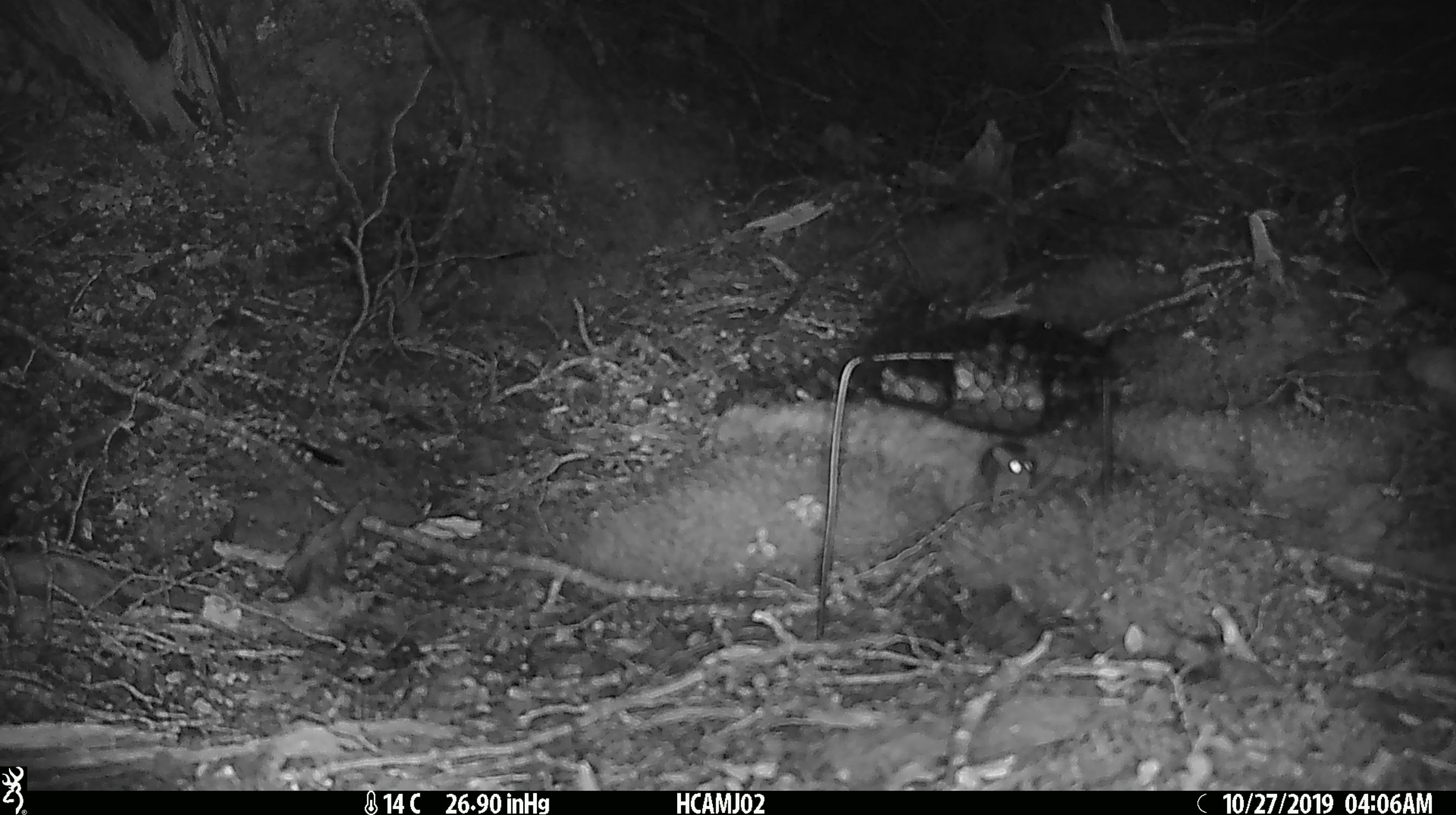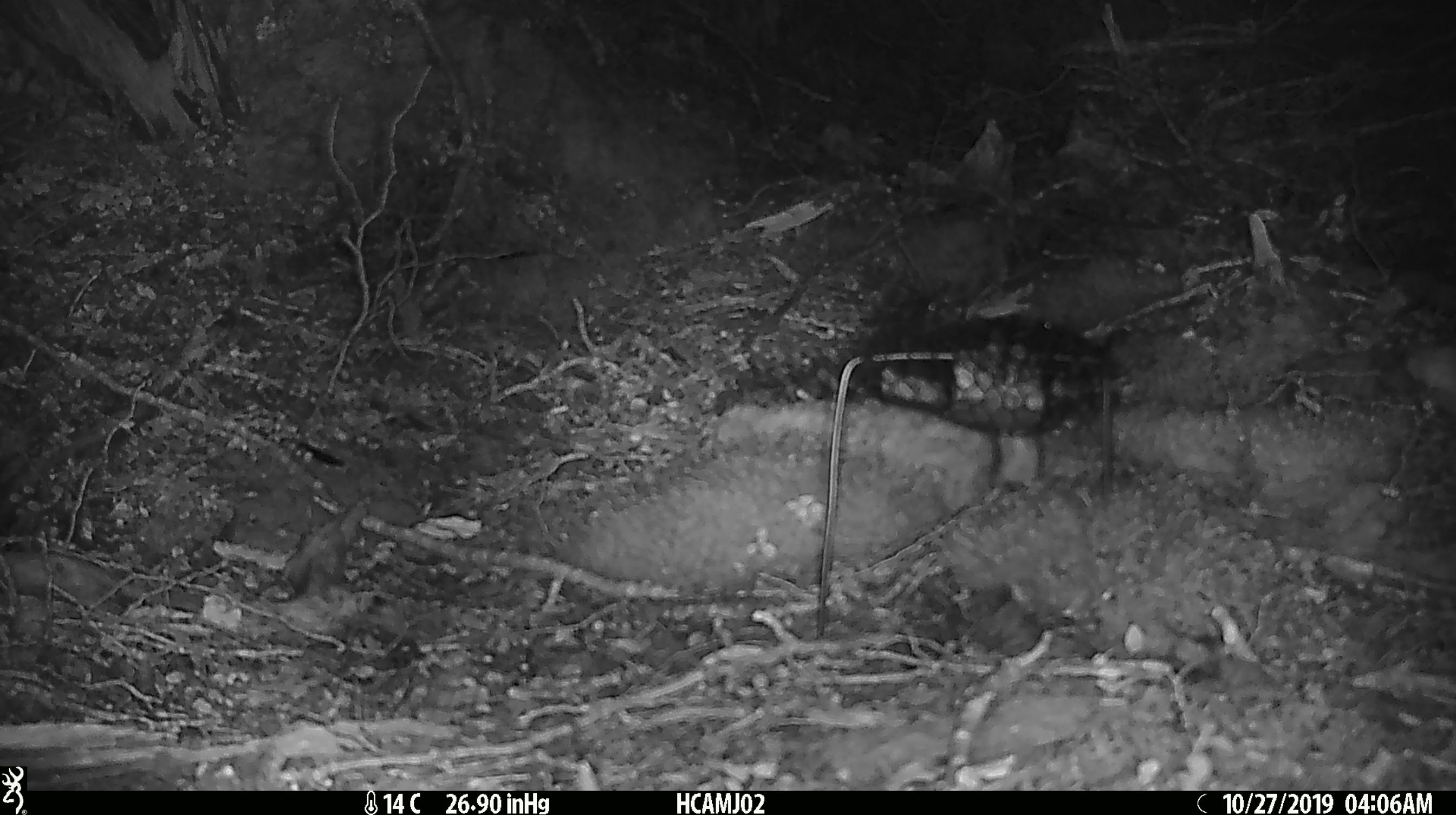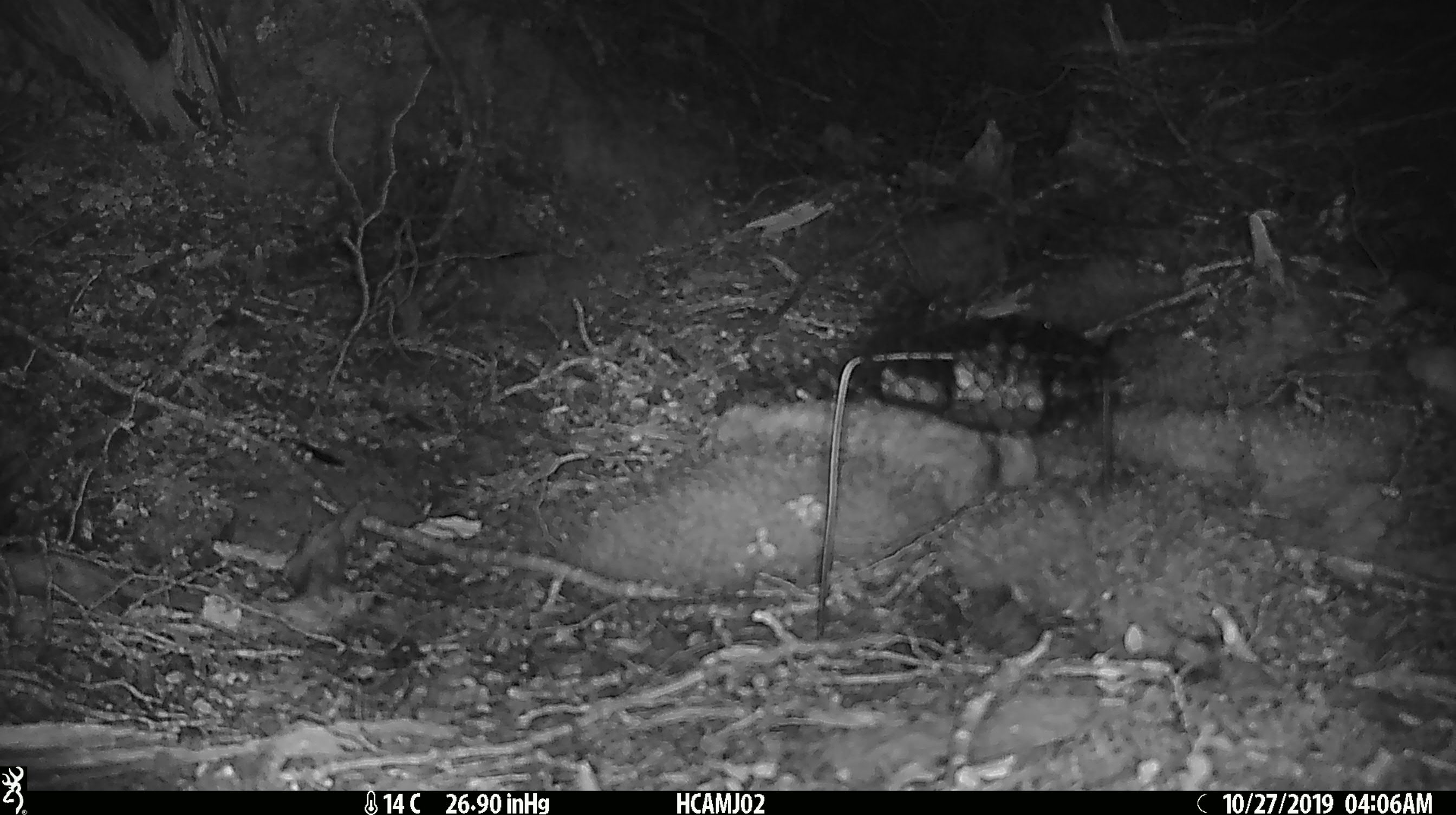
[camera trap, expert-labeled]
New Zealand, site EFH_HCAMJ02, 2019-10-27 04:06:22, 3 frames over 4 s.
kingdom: Animalia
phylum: Chordata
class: Mammalia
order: Rodentia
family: Muridae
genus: Mus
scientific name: Mus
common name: mouse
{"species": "mouse (Mus)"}